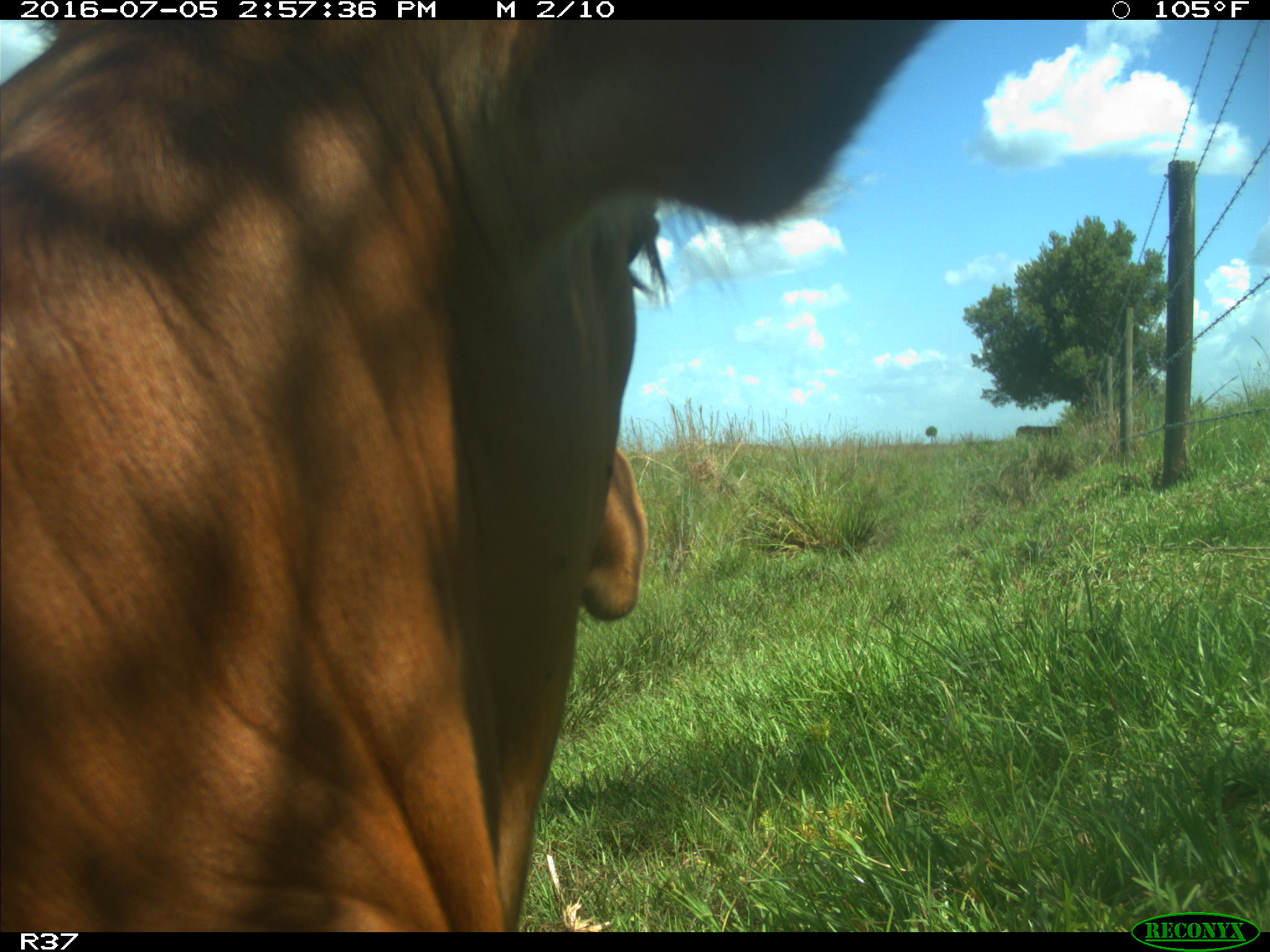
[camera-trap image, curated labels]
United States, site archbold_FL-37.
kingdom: Animalia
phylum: Chordata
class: Mammalia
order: Artiodactyla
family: Bovidae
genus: Bos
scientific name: Bos taurus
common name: domestic cow